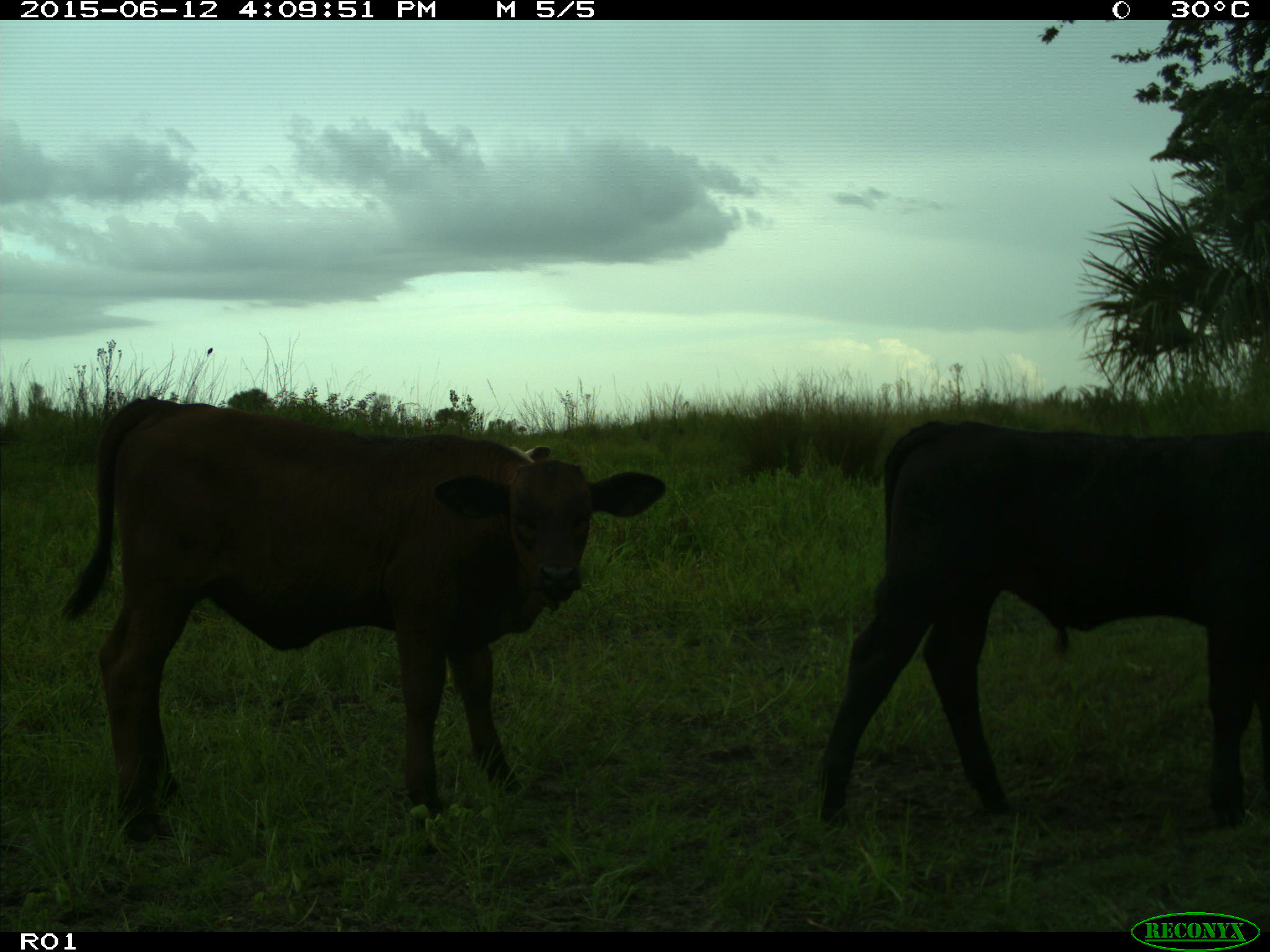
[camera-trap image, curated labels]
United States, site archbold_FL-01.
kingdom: Animalia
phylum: Chordata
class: Mammalia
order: Artiodactyla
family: Bovidae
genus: Bos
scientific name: Bos taurus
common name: domestic cow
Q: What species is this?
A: Bos taurus (domestic cow).